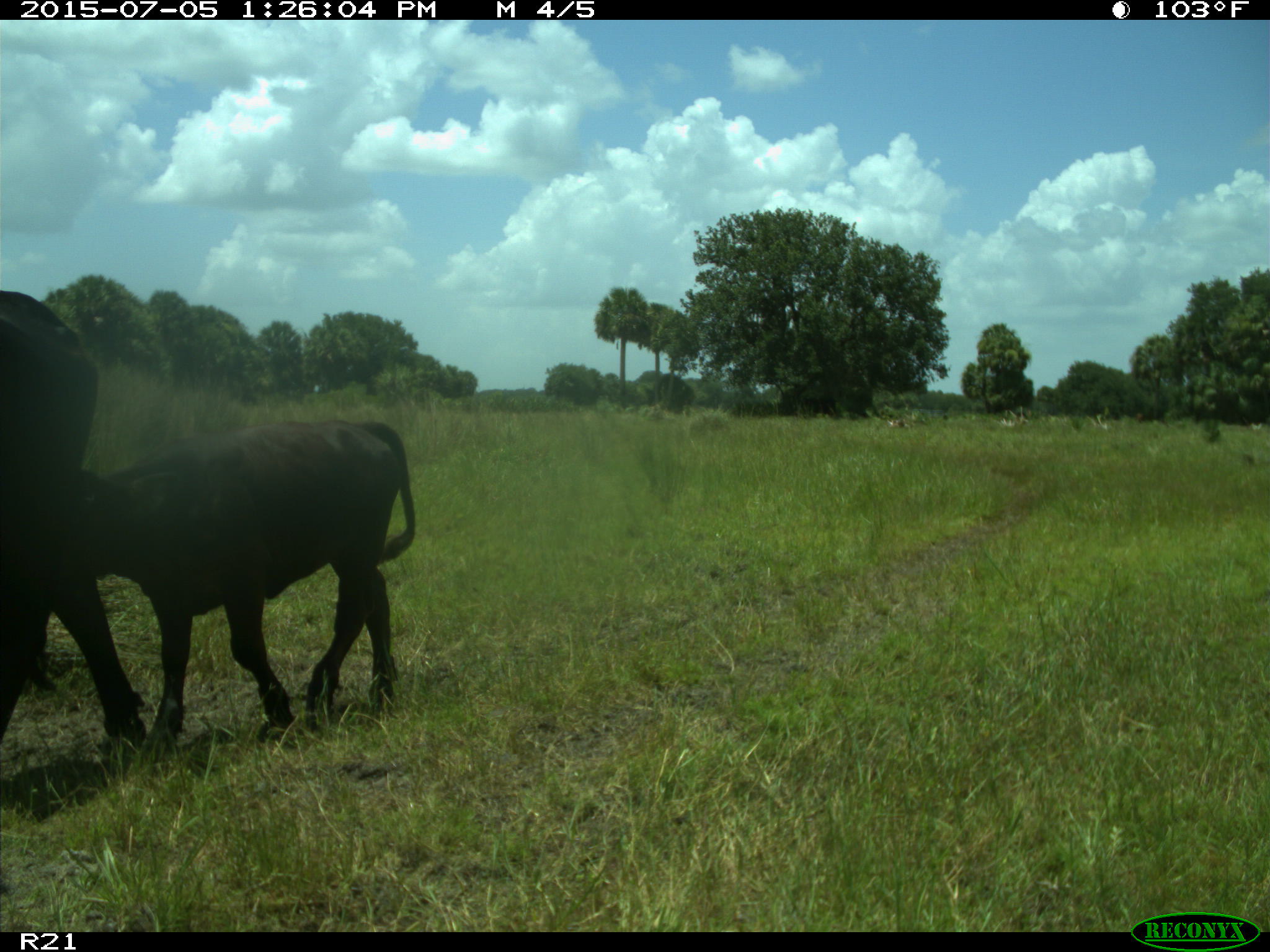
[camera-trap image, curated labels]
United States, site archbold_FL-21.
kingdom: Animalia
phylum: Chordata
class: Mammalia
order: Artiodactyla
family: Bovidae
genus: Bos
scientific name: Bos taurus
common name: domestic cow